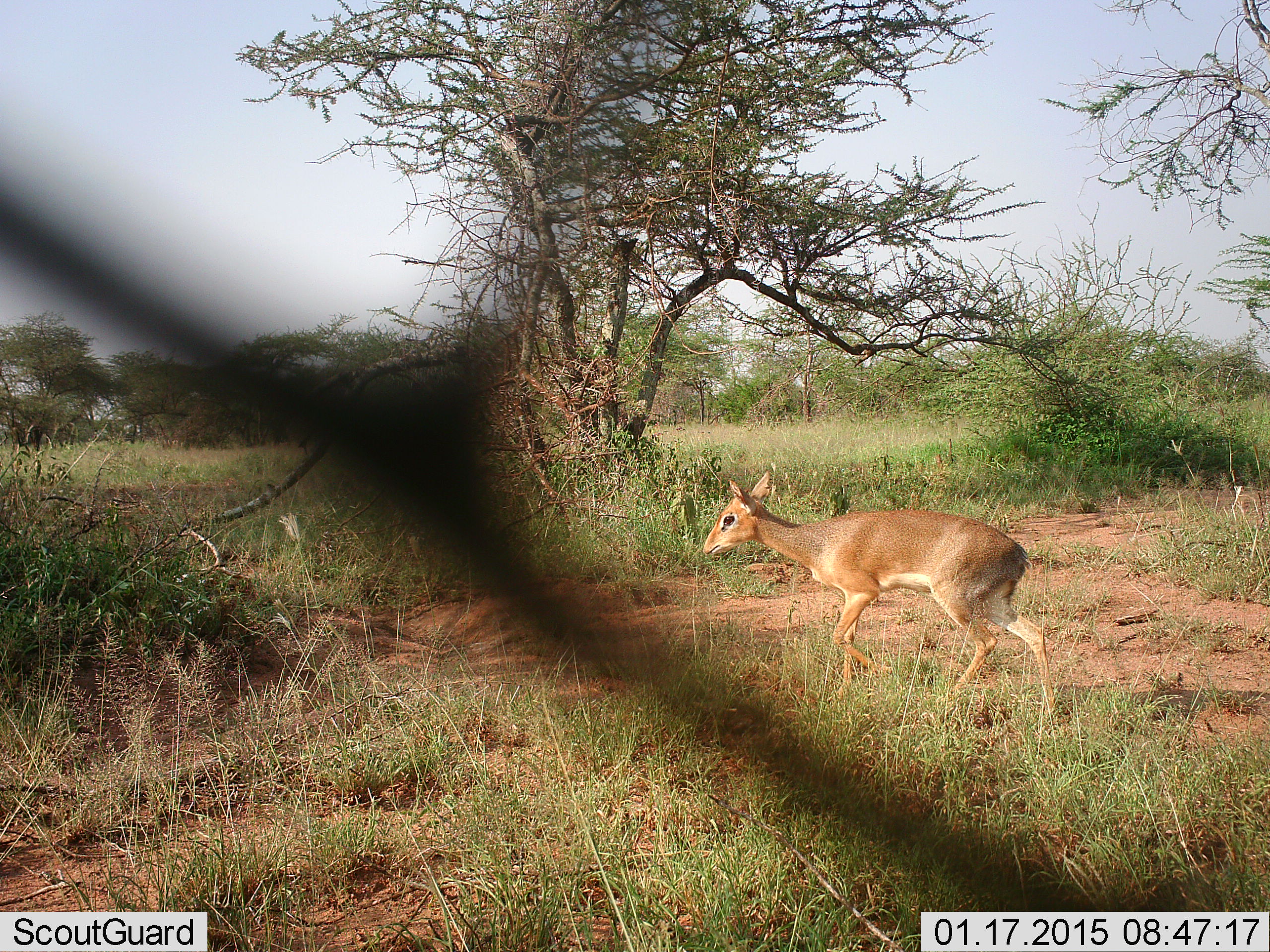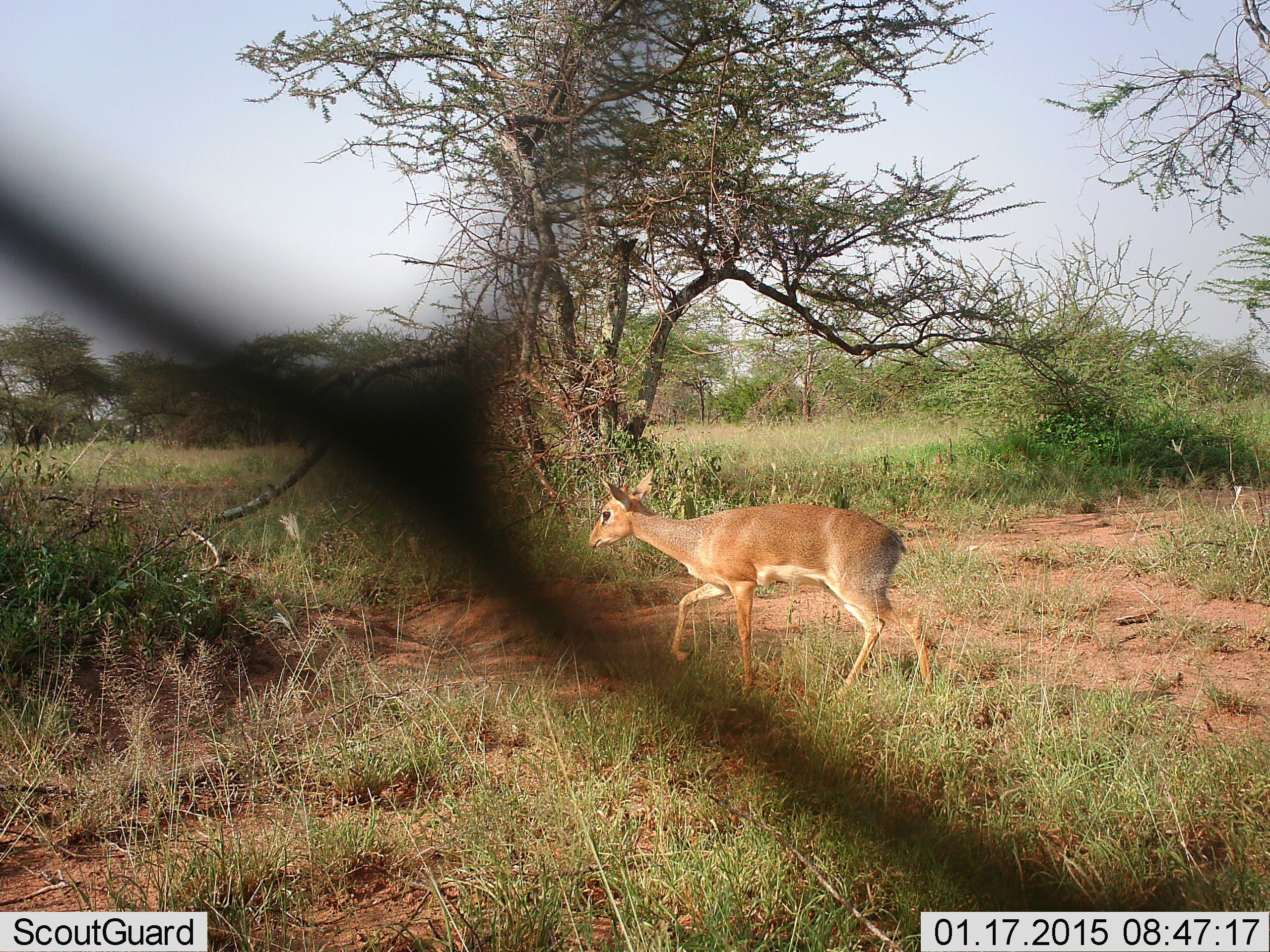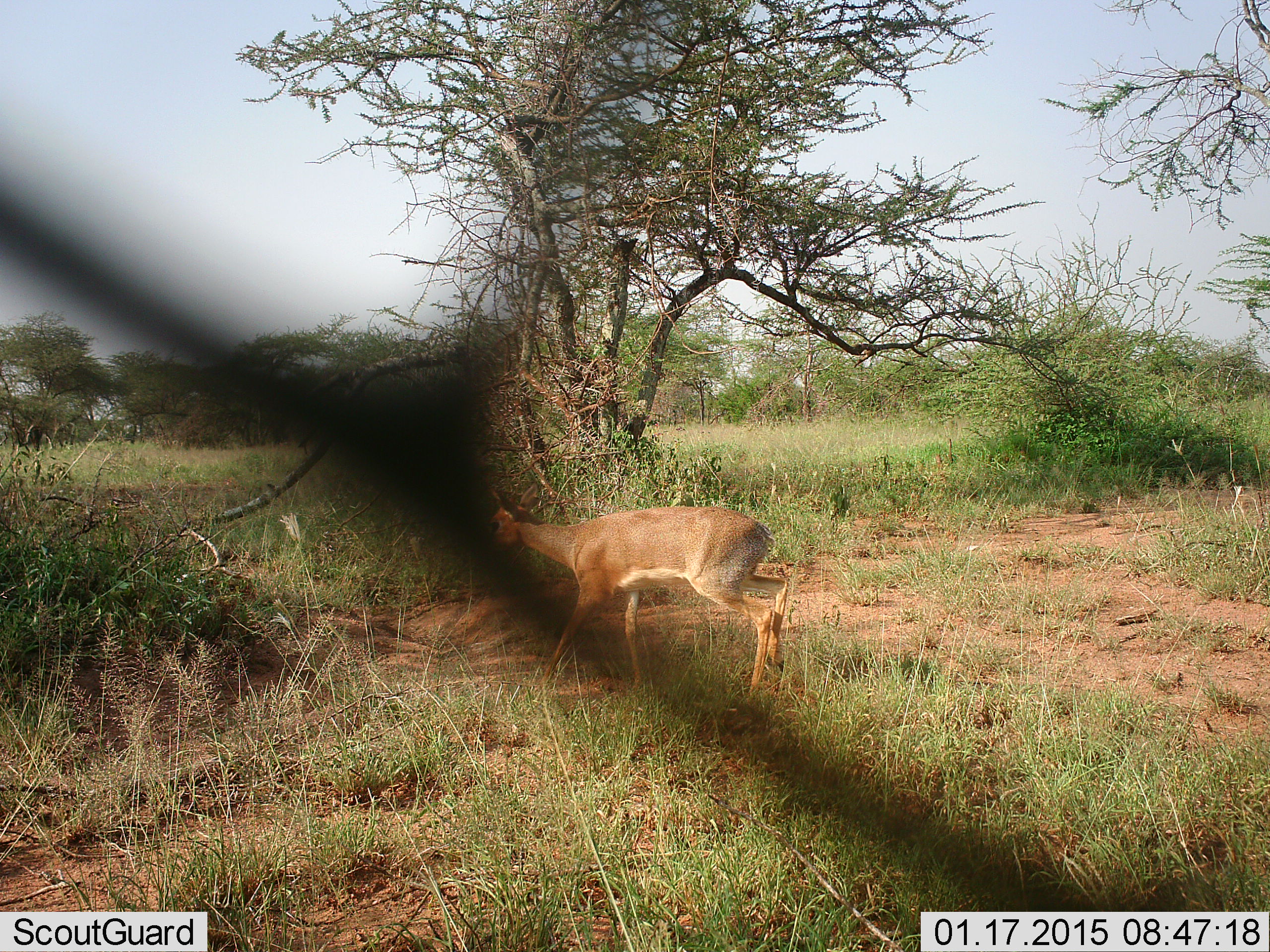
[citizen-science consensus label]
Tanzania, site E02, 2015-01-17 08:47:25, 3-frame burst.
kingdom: Animalia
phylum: Chordata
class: Mammalia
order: Artiodactyla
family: Bovidae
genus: Madoqua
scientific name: Madoqua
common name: dikdik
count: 1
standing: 10%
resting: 0%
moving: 100%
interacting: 0%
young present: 0%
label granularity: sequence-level